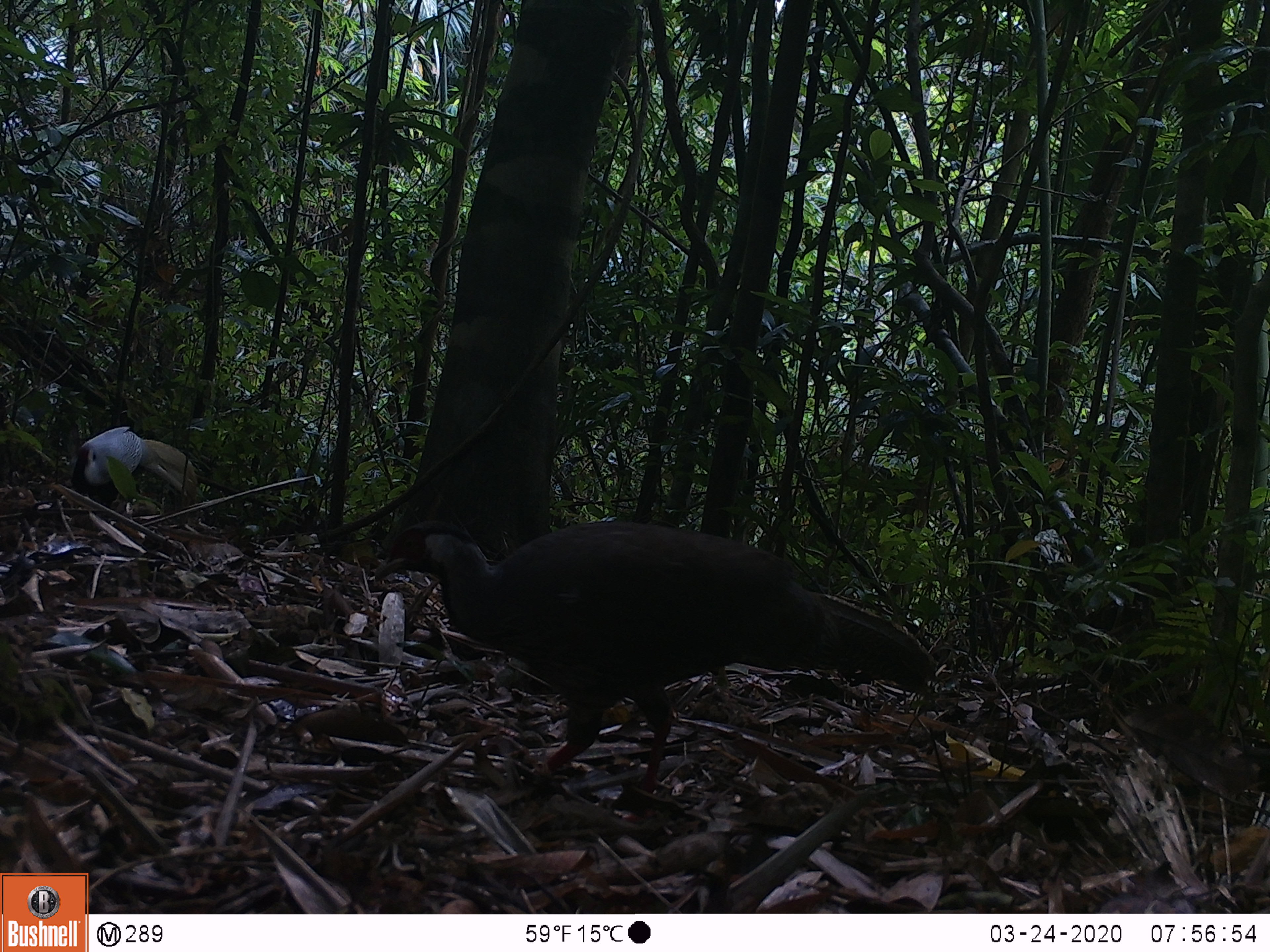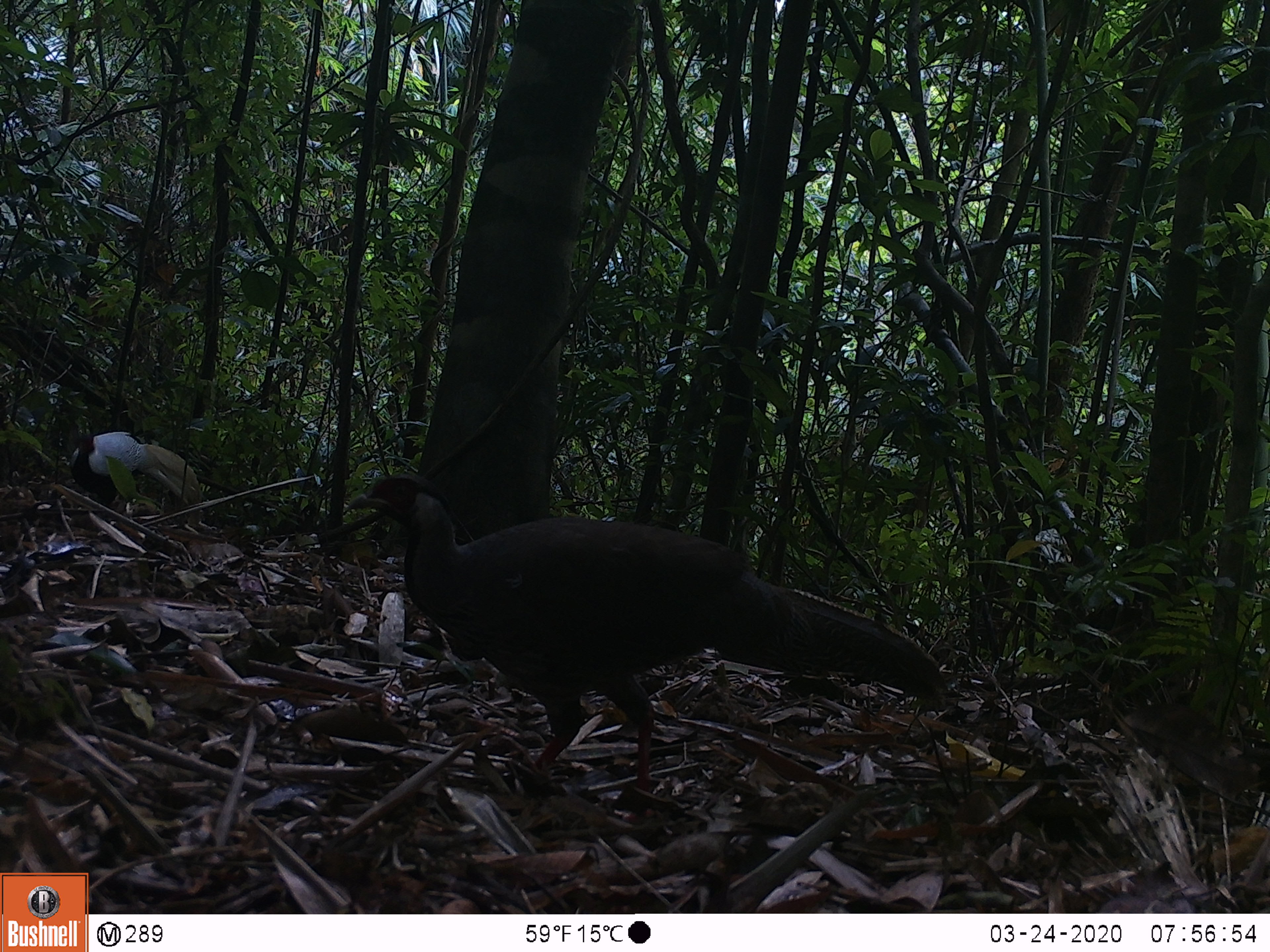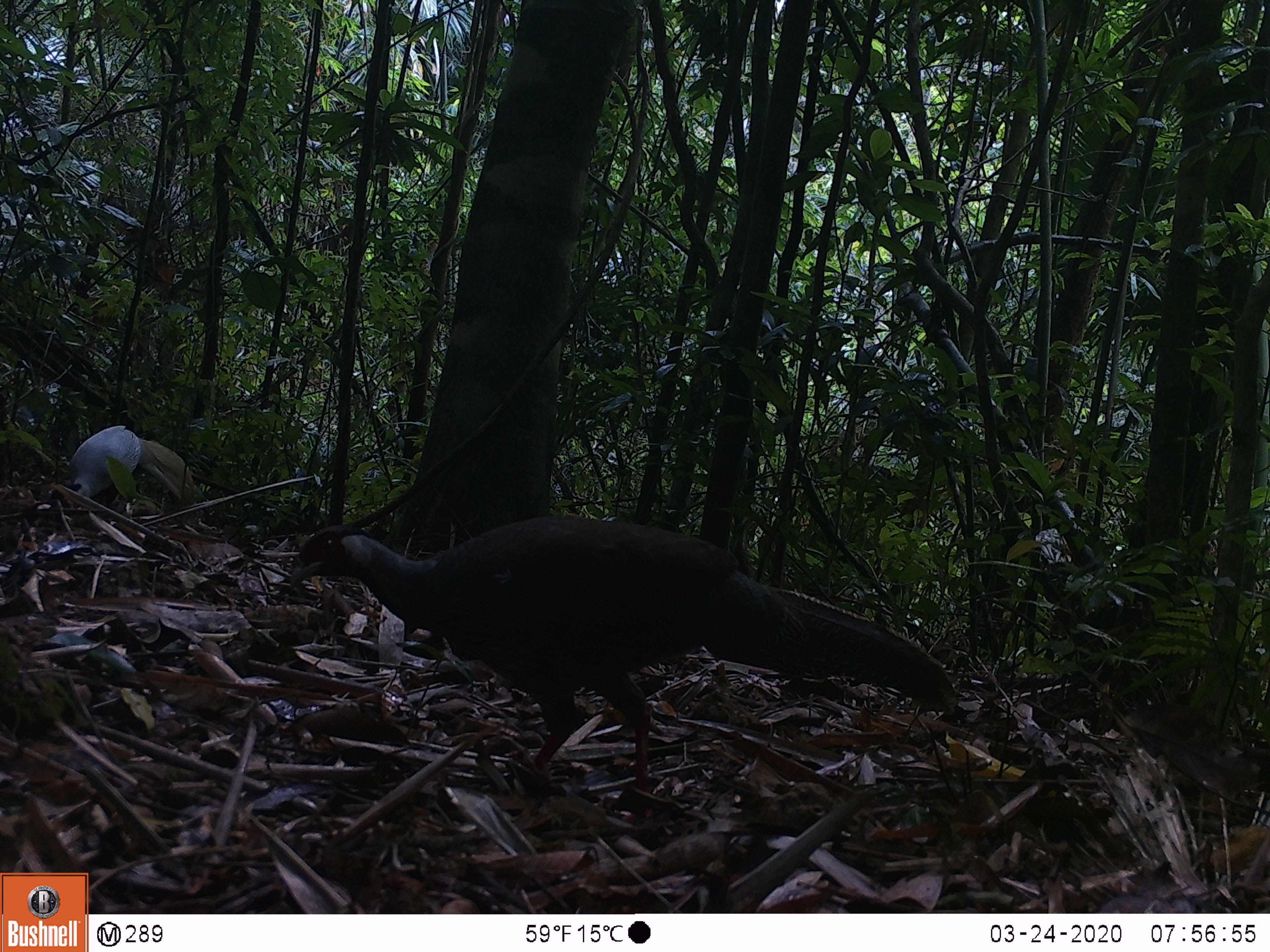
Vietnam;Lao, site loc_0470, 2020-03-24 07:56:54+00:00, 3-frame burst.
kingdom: Animalia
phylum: Chordata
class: Aves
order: Galliformes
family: Phasianidae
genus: Lophura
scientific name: Lophura nycthemera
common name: silver pheasant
Silver pheasant (Lophura nycthemera). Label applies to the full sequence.